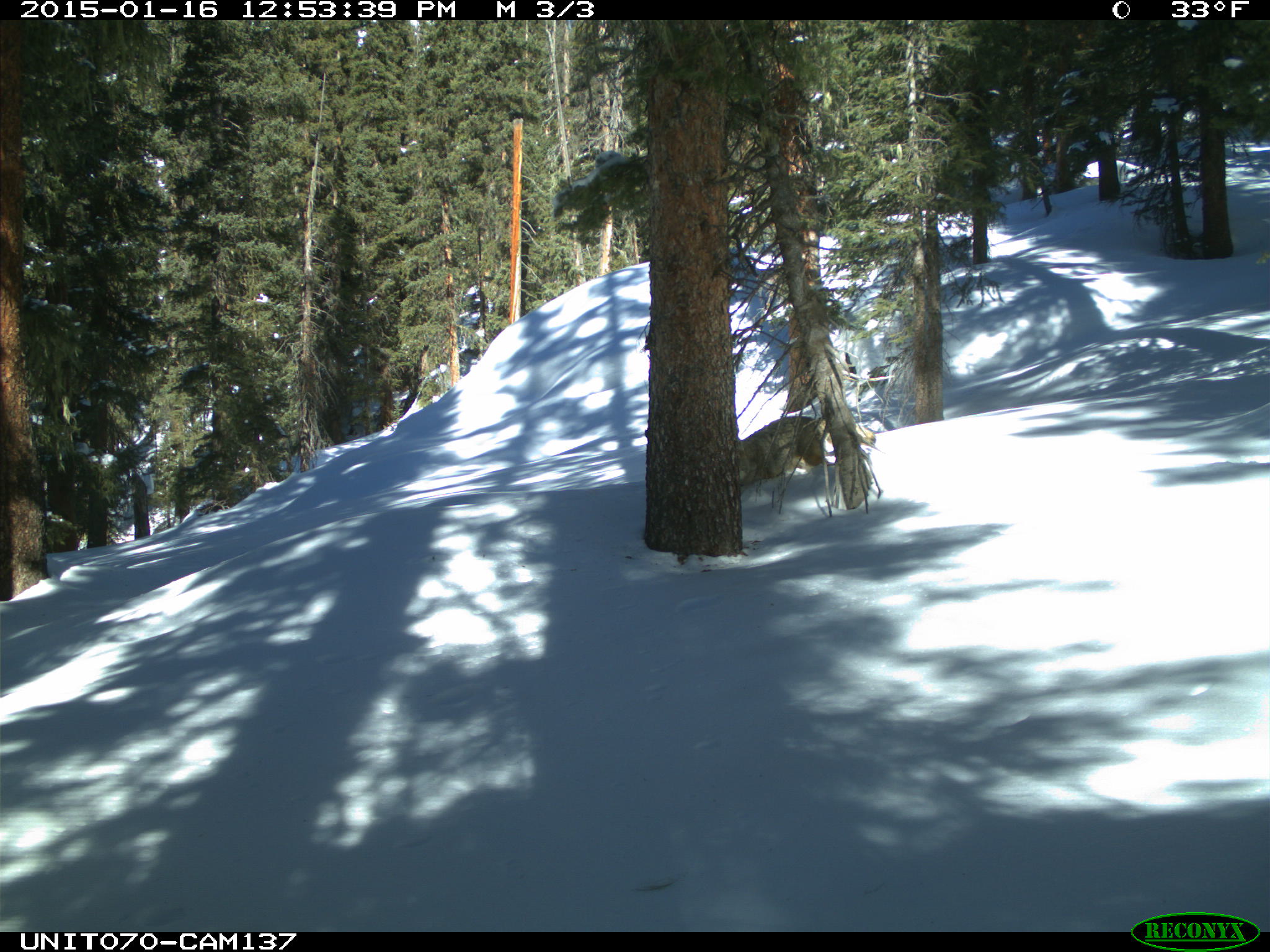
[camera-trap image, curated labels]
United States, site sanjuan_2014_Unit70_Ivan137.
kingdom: Animalia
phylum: Chordata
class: Mammalia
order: Carnivora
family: Canidae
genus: Canis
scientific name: Canis latrans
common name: coyote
Canis latrans (coyote).